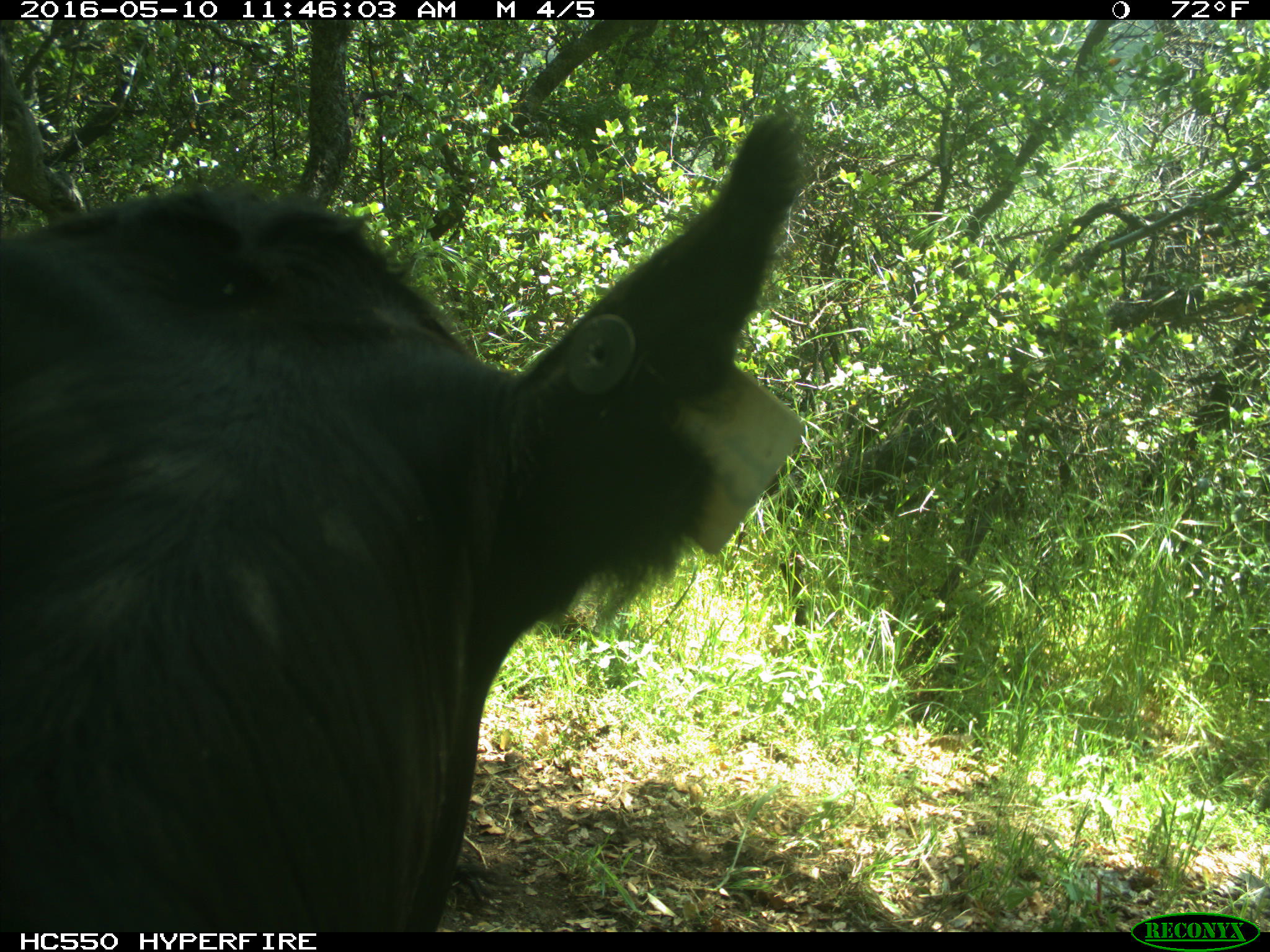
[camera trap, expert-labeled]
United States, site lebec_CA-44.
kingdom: Animalia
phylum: Chordata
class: Mammalia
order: Artiodactyla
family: Bovidae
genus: Bos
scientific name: Bos taurus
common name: domestic cow